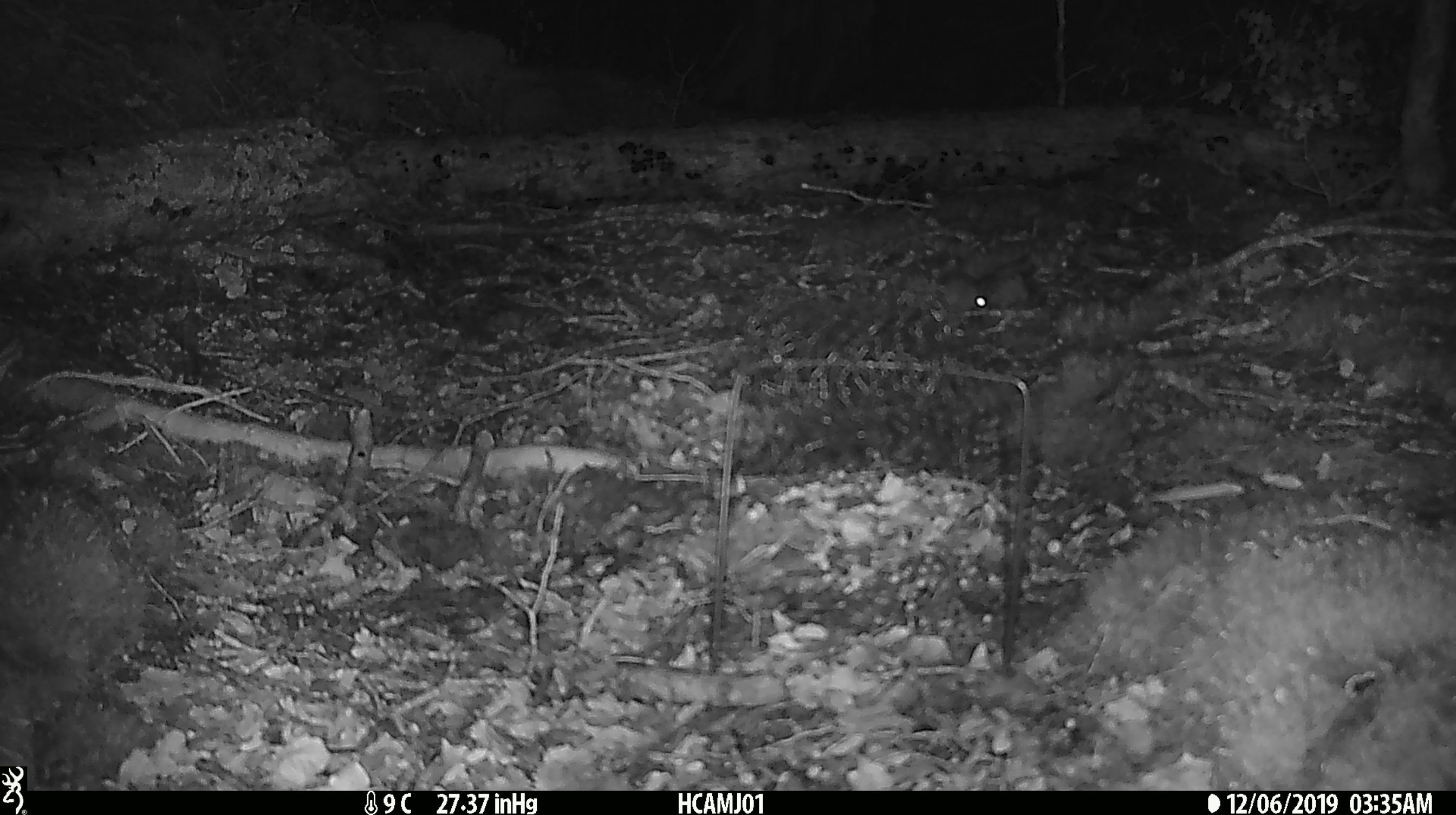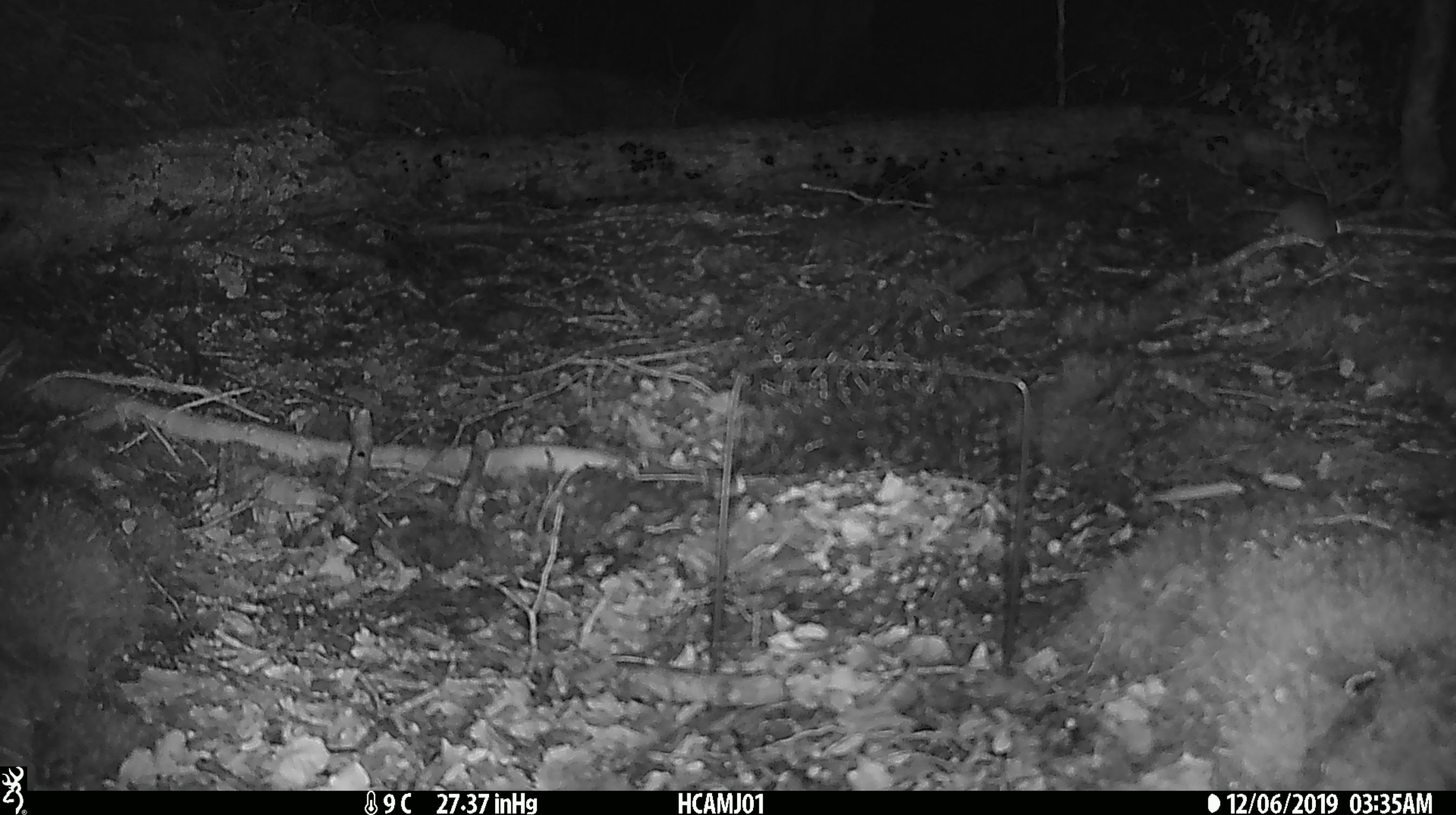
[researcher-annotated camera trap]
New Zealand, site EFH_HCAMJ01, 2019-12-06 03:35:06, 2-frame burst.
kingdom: Animalia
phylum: Chordata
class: Mammalia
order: Rodentia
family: Muridae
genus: Mus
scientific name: Mus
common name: mouse